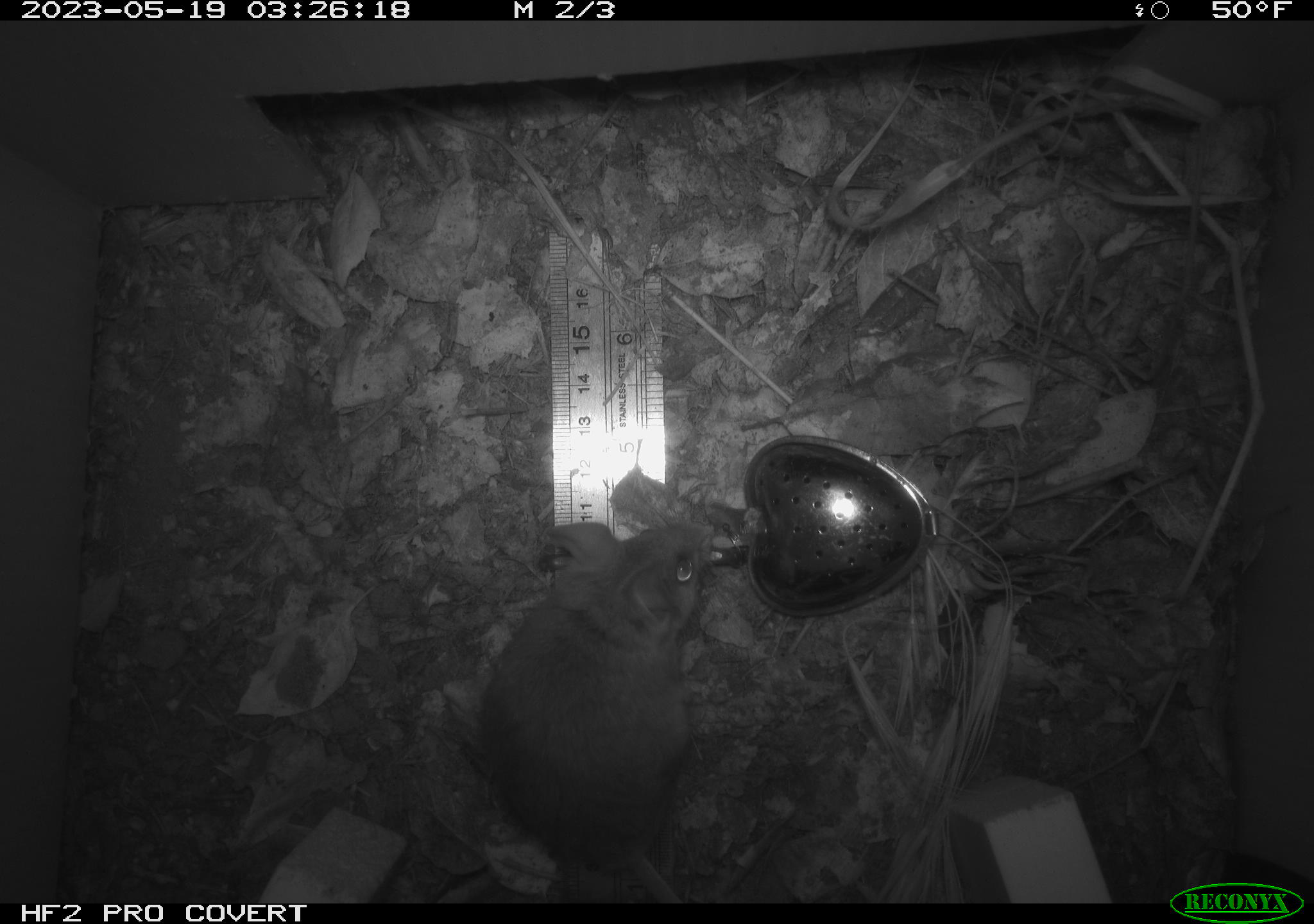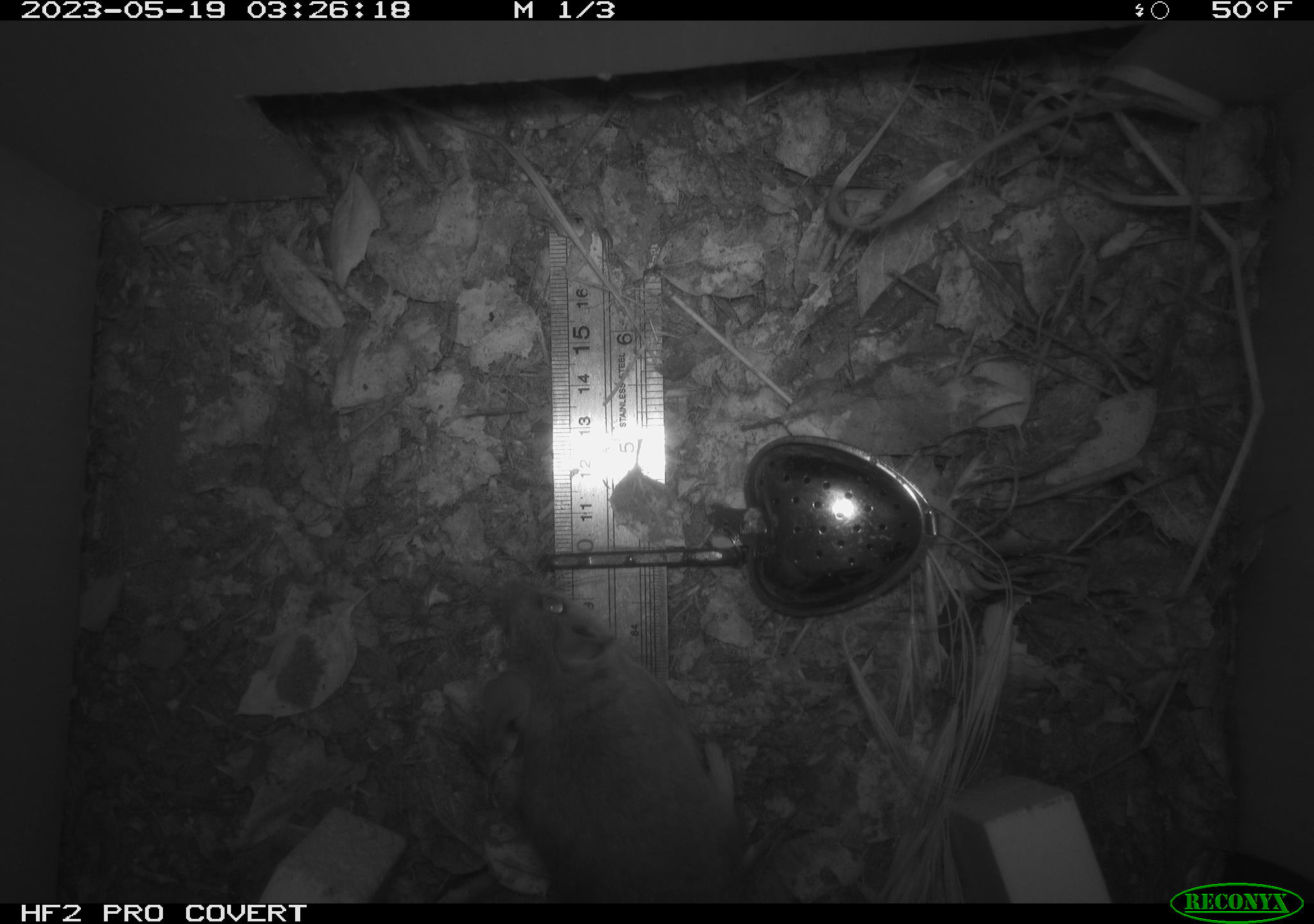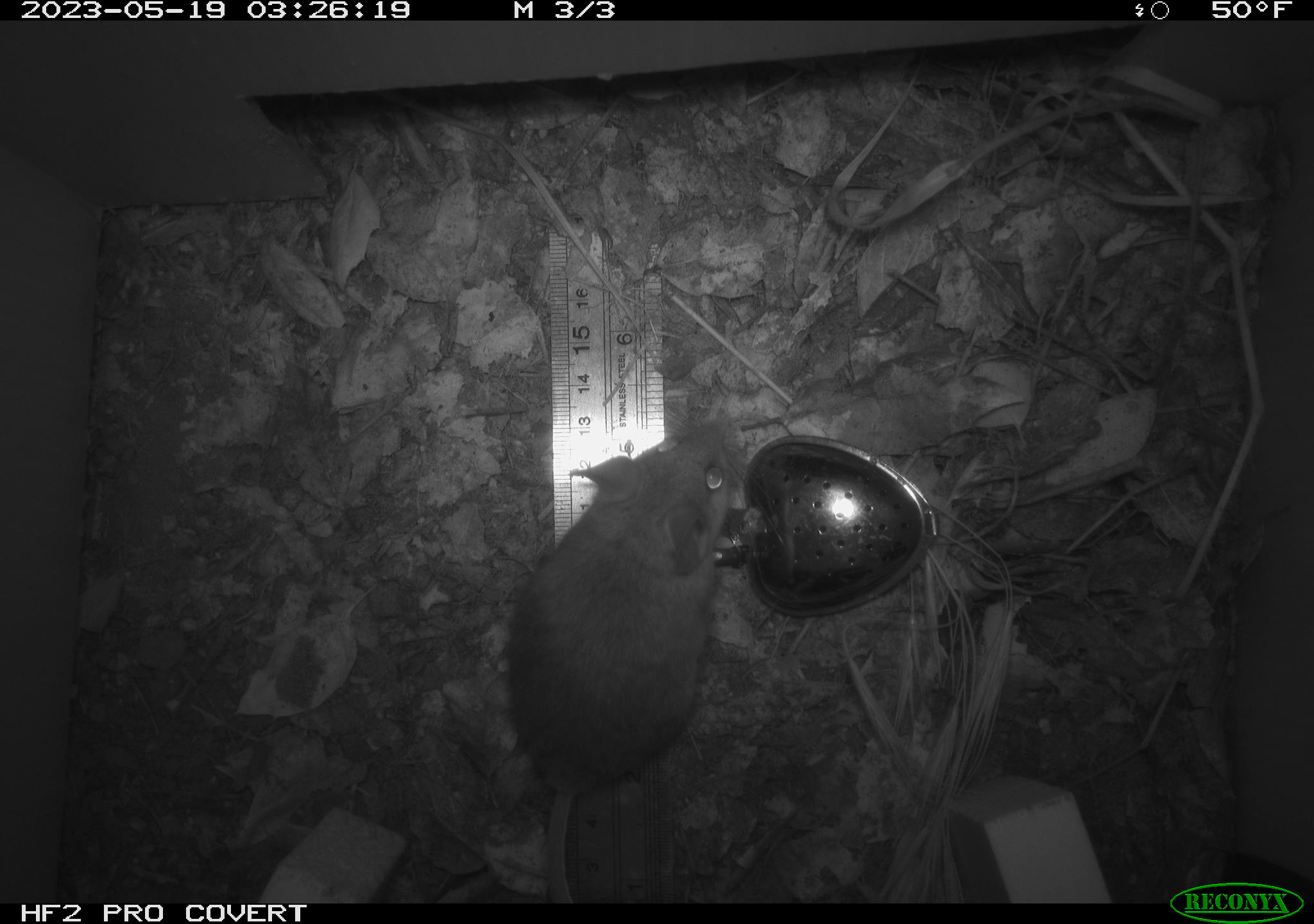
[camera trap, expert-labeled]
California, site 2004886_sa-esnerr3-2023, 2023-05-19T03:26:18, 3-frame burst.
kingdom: Animalia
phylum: Chordata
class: Mammalia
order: Rodentia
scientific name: Rodentia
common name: mouse species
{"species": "mouse species (Rodentia)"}